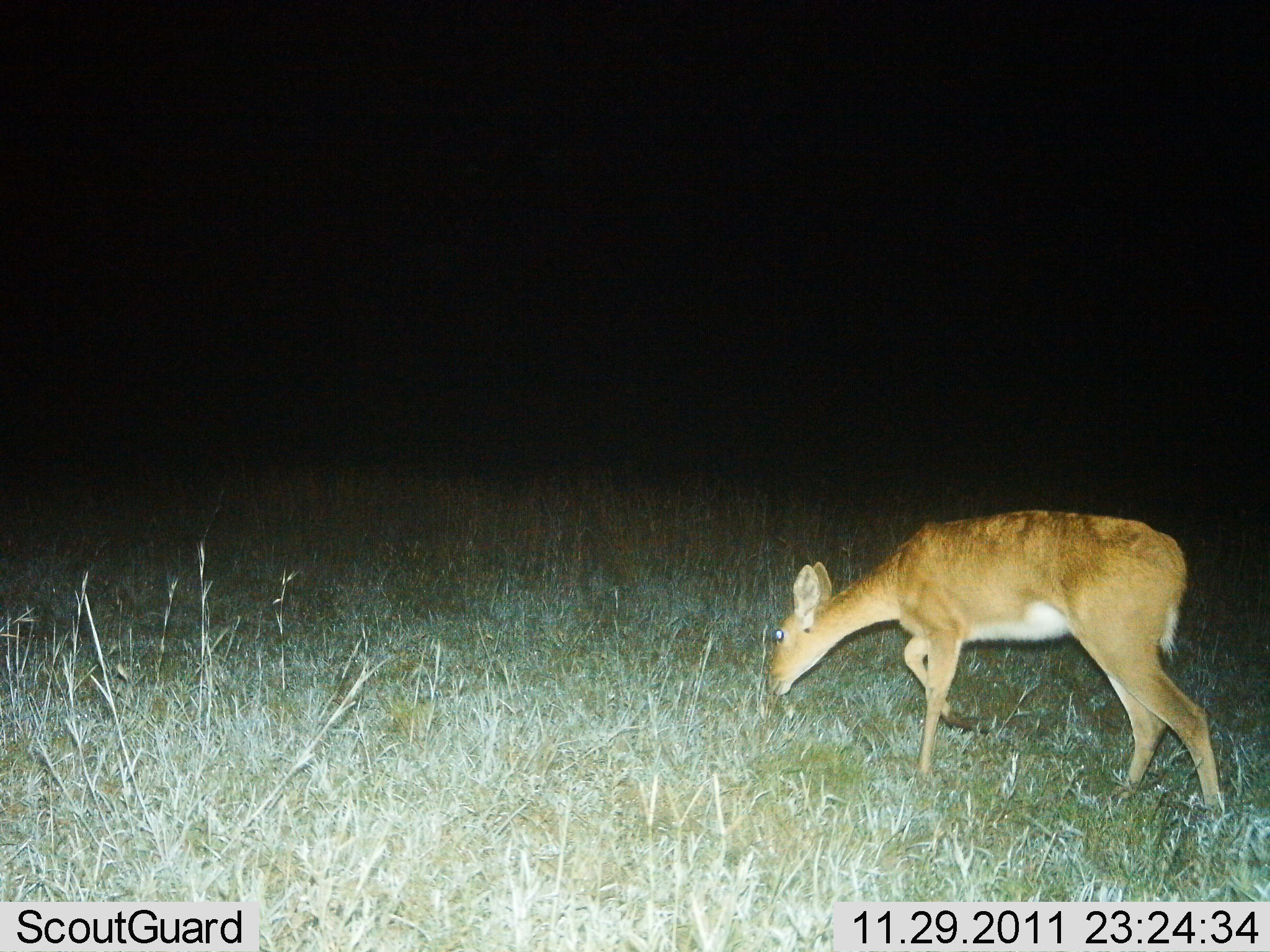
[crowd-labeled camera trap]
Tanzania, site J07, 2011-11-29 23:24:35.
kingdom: Animalia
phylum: Chordata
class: Mammalia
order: Artiodactyla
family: Bovidae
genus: Redunca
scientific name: Redunca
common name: reedbuck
Reedbuck (Redunca), count 1. Behavior (volunteer vote fractions): standing 10%, resting 0%, moving 10%, interacting 0%. Young present (vote fraction): 0%. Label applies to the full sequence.